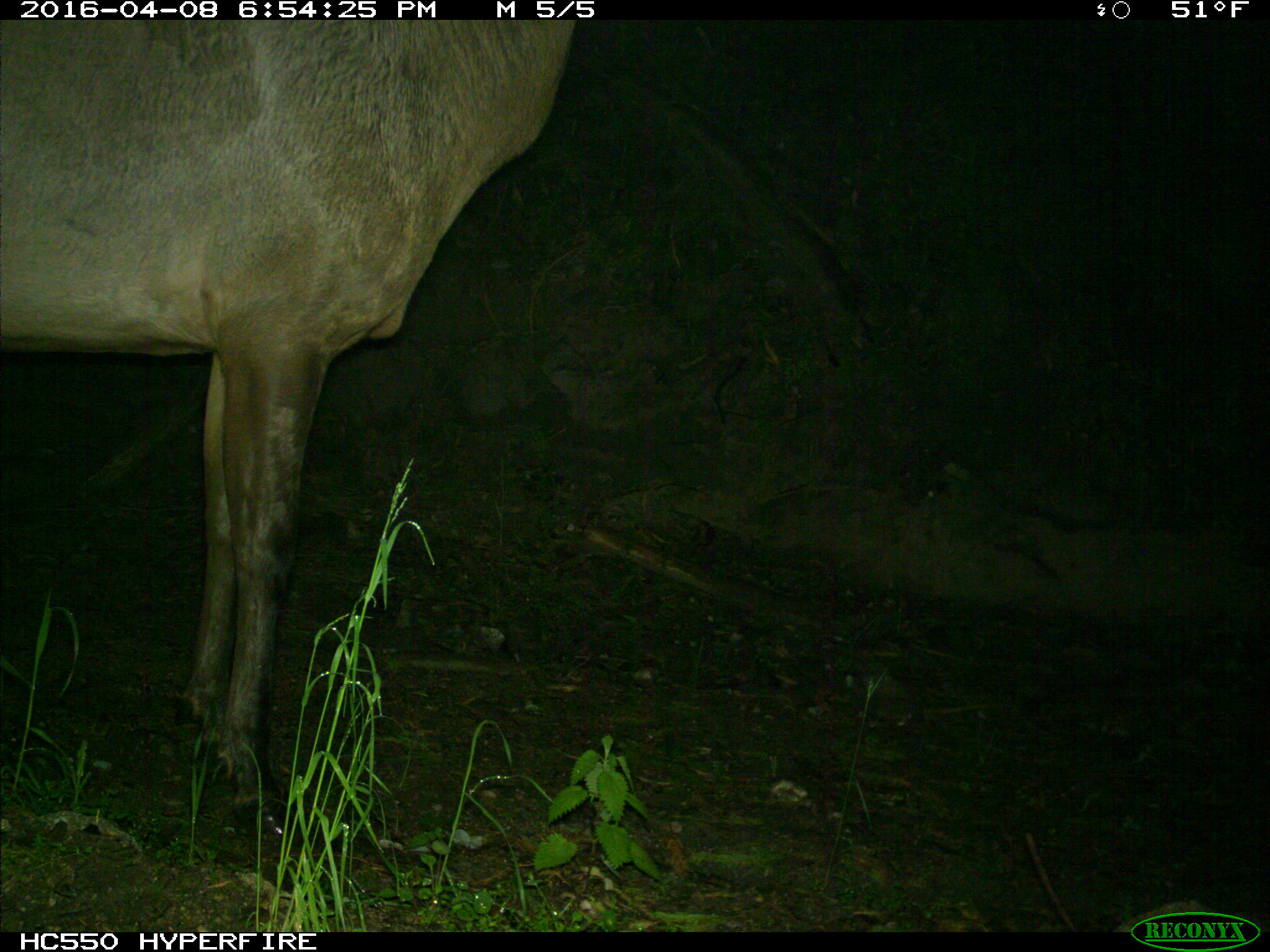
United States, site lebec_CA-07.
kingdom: Animalia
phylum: Chordata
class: Mammalia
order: Artiodactyla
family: Cervidae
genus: Cervus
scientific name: Cervus canadensis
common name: elk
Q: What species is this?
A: Cervus canadensis (elk).